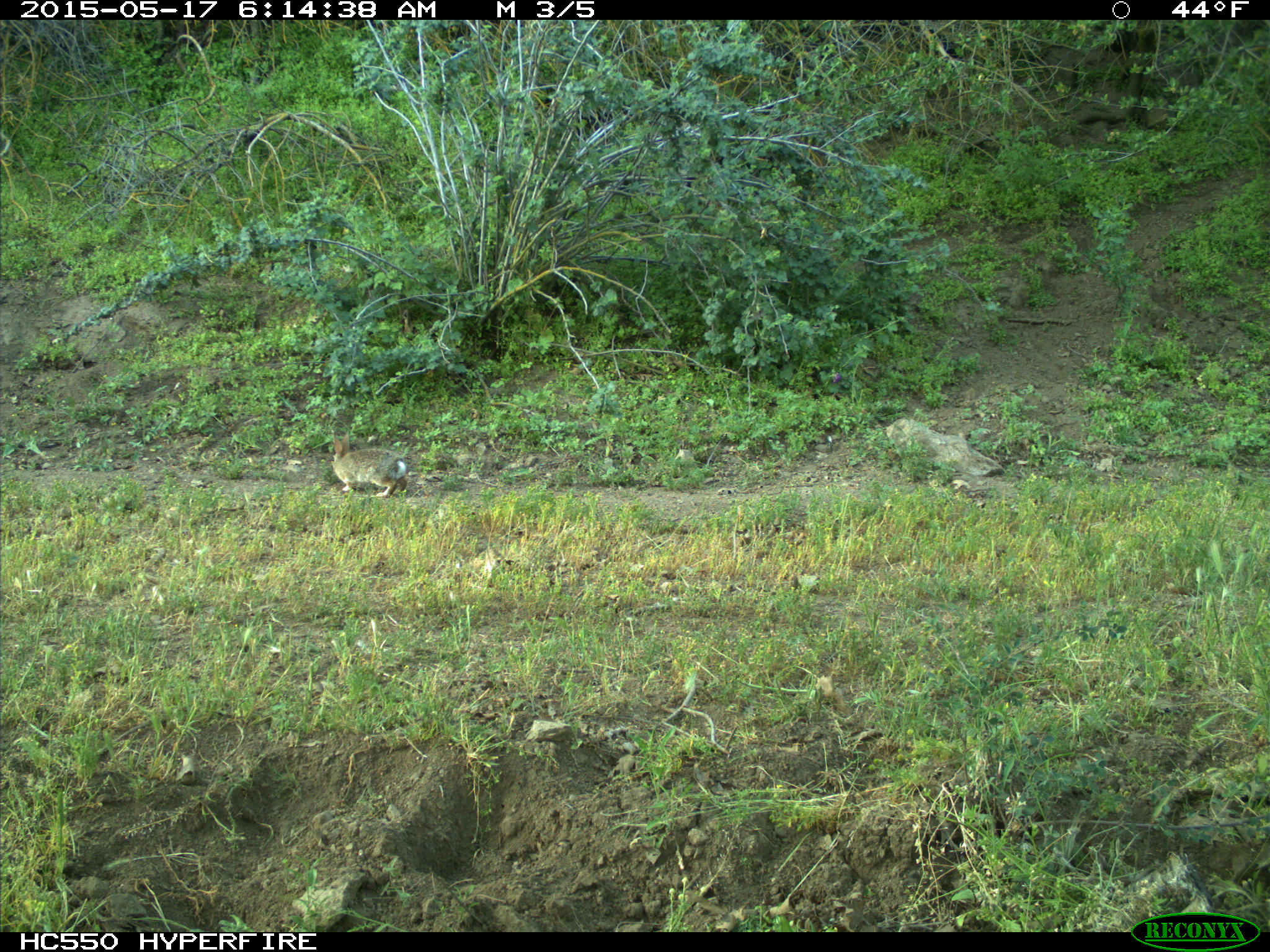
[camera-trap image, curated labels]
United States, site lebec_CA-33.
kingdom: Animalia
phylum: Chordata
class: Mammalia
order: Lagomorpha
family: Leporidae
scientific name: Leporidae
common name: rabbits and hares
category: unidentified rabbit